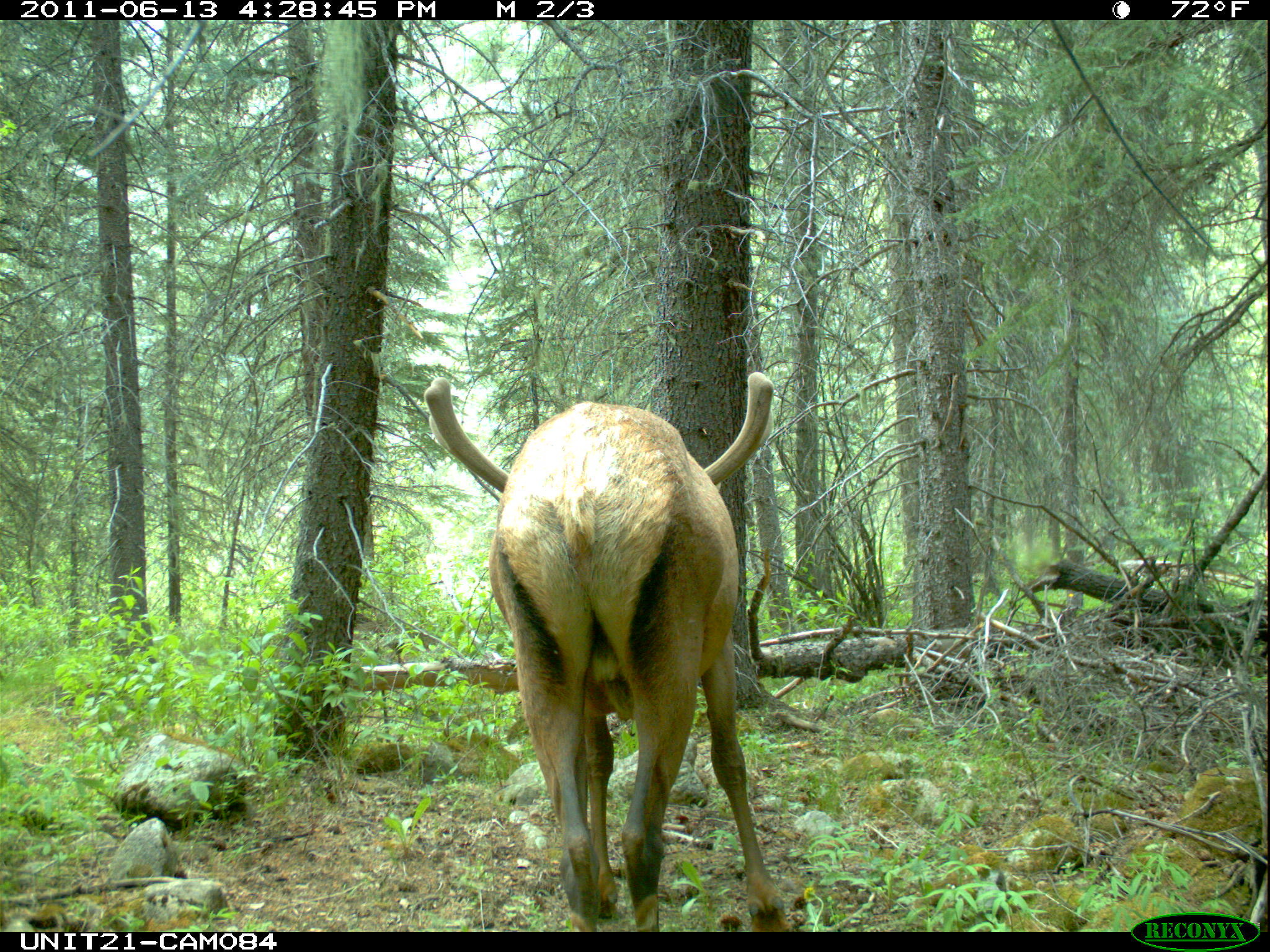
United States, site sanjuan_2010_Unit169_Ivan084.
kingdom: Animalia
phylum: Chordata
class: Mammalia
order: Artiodactyla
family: Cervidae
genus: Cervus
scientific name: Cervus elaphus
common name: red deer